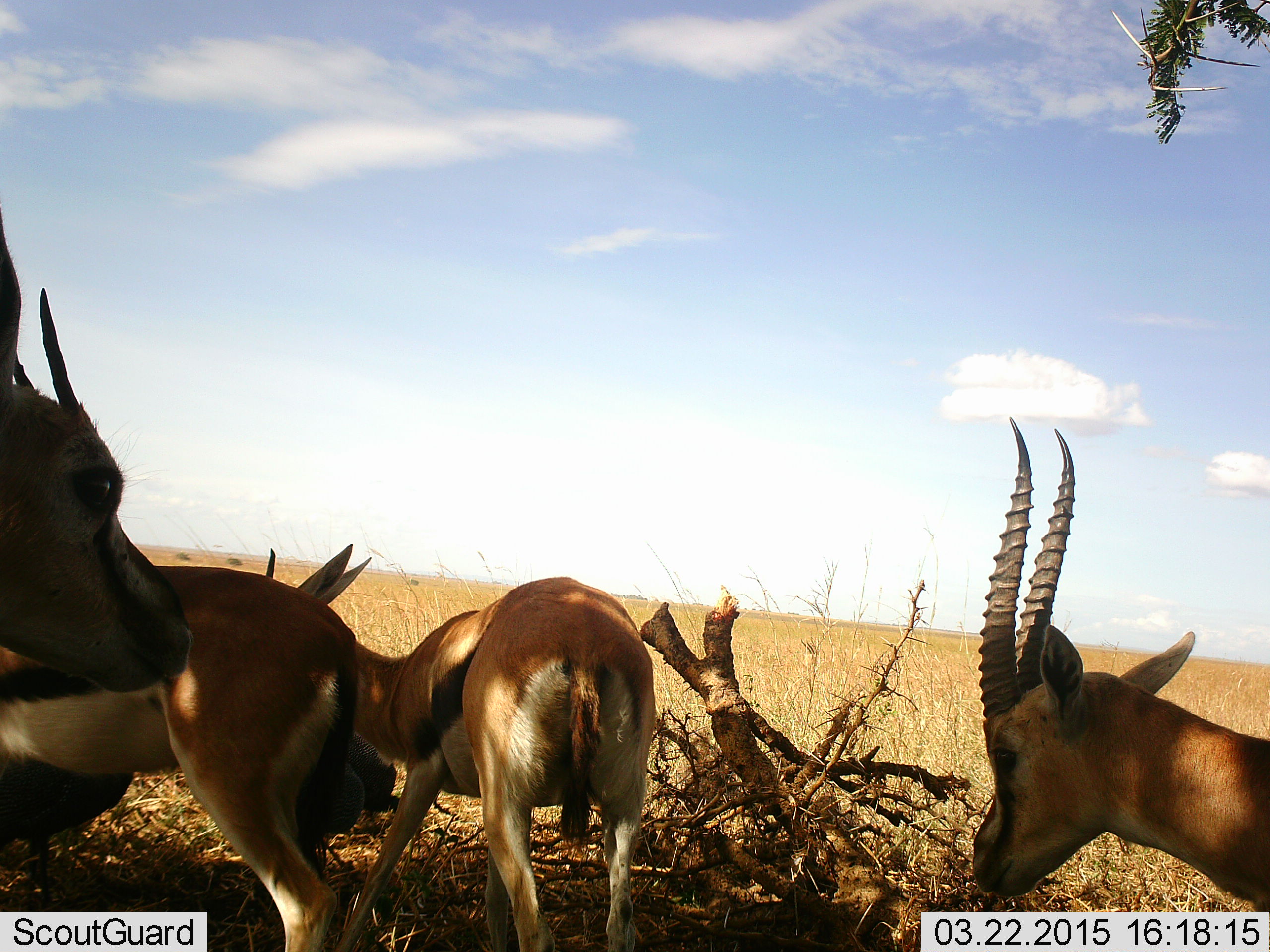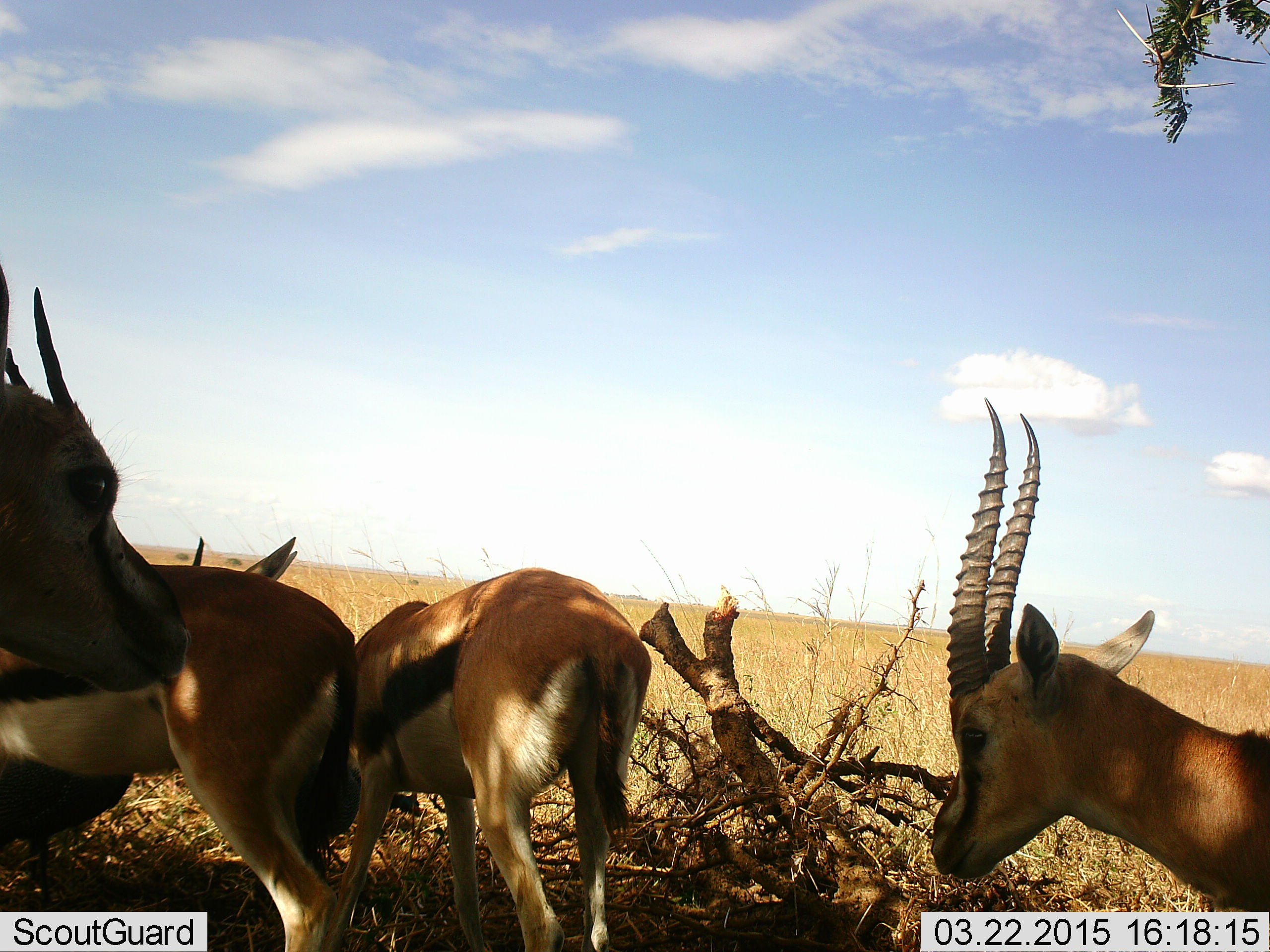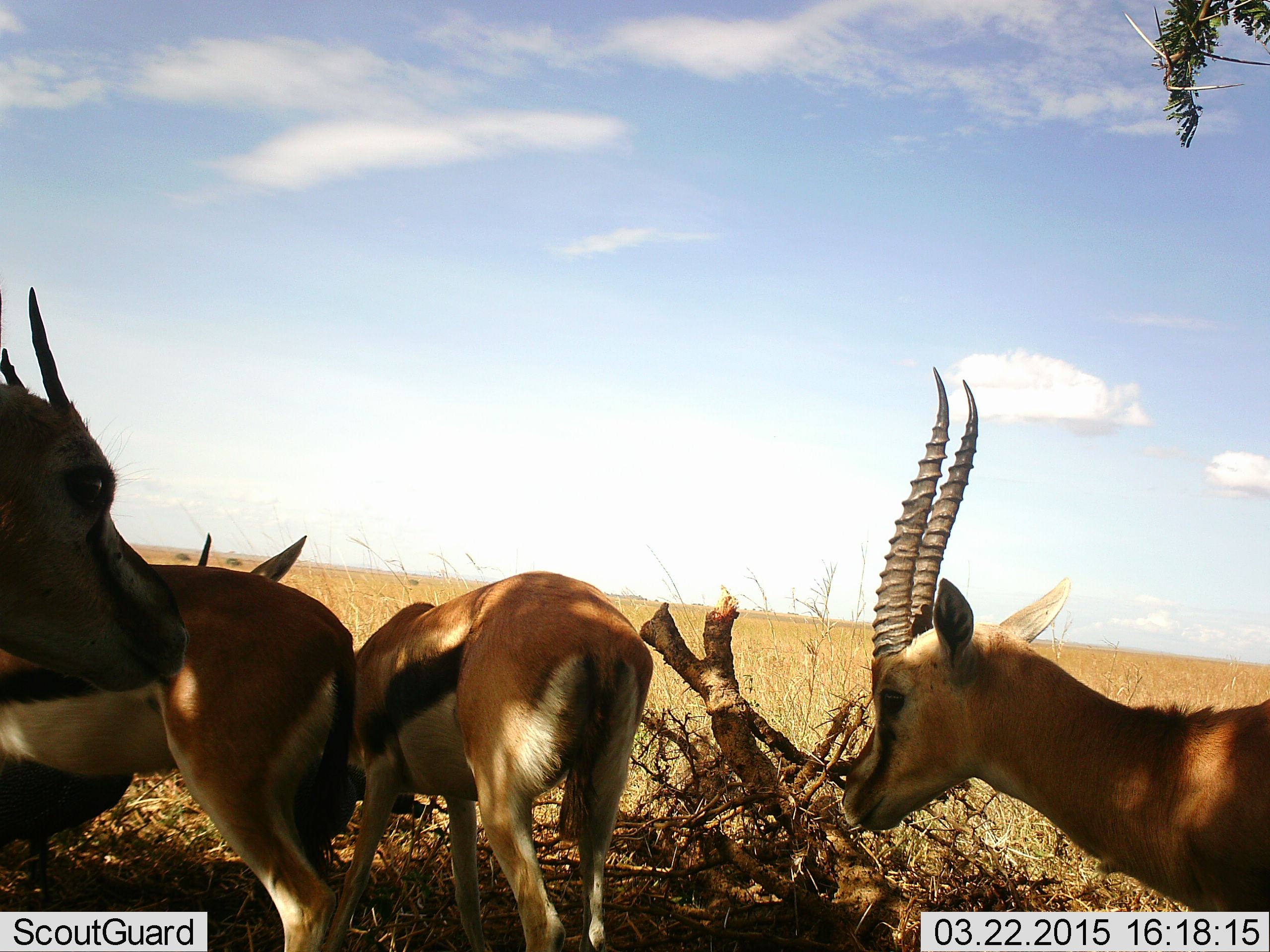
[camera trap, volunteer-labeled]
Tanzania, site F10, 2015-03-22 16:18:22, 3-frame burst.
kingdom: Animalia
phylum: Chordata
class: Mammalia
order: Artiodactyla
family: Bovidae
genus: Eudorcas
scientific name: Eudorcas thomsonii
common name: thomson's gazelle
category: gazellethomsons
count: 4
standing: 91%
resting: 0%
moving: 27%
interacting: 9%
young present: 0%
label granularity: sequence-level